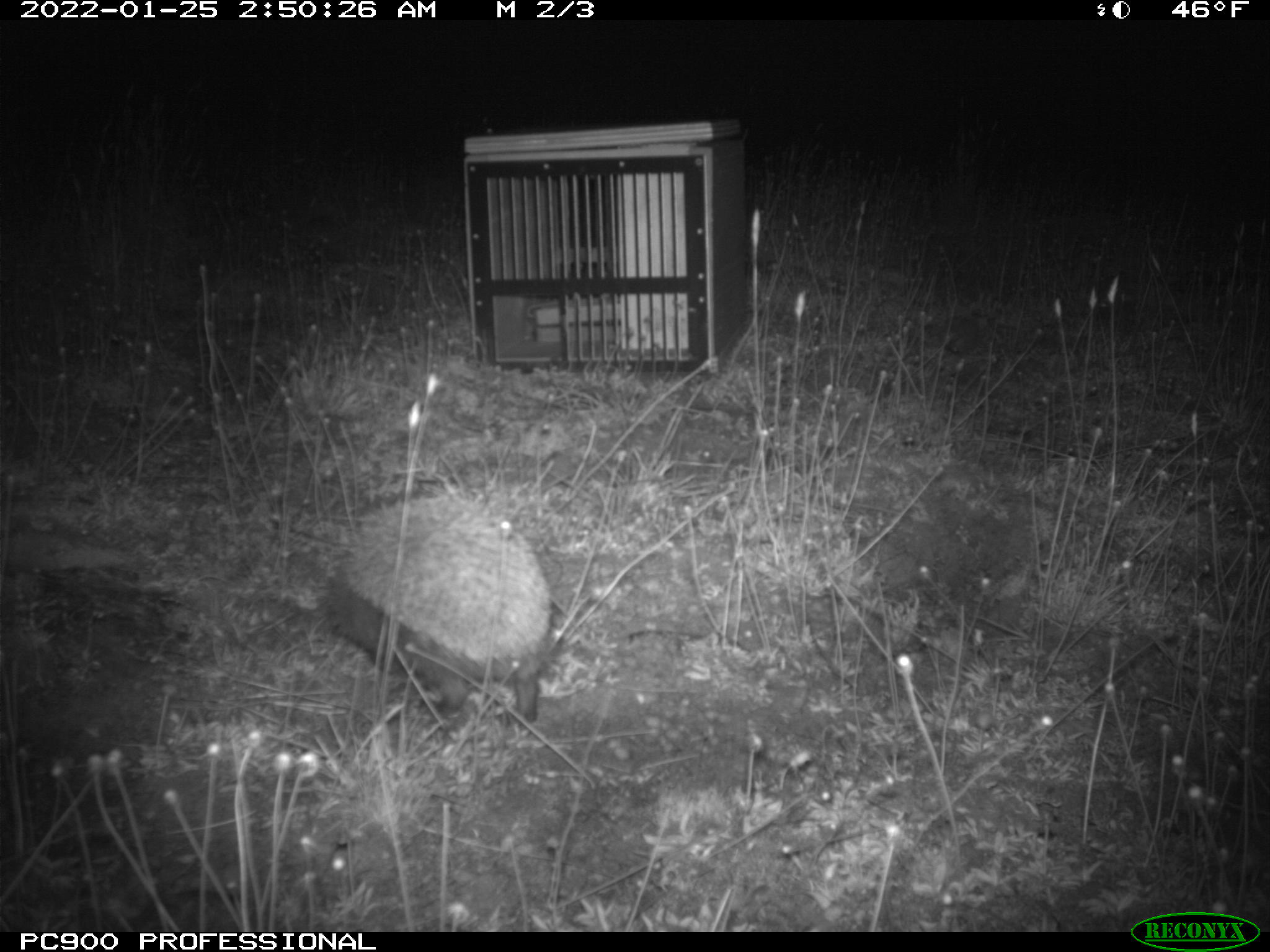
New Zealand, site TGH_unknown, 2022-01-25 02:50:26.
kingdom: Animalia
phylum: Chordata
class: Mammalia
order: Eulipotyphla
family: Erinaceidae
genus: Erinaceus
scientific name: Erinaceus europaeus europaeus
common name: european hedgehog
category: hedgehog